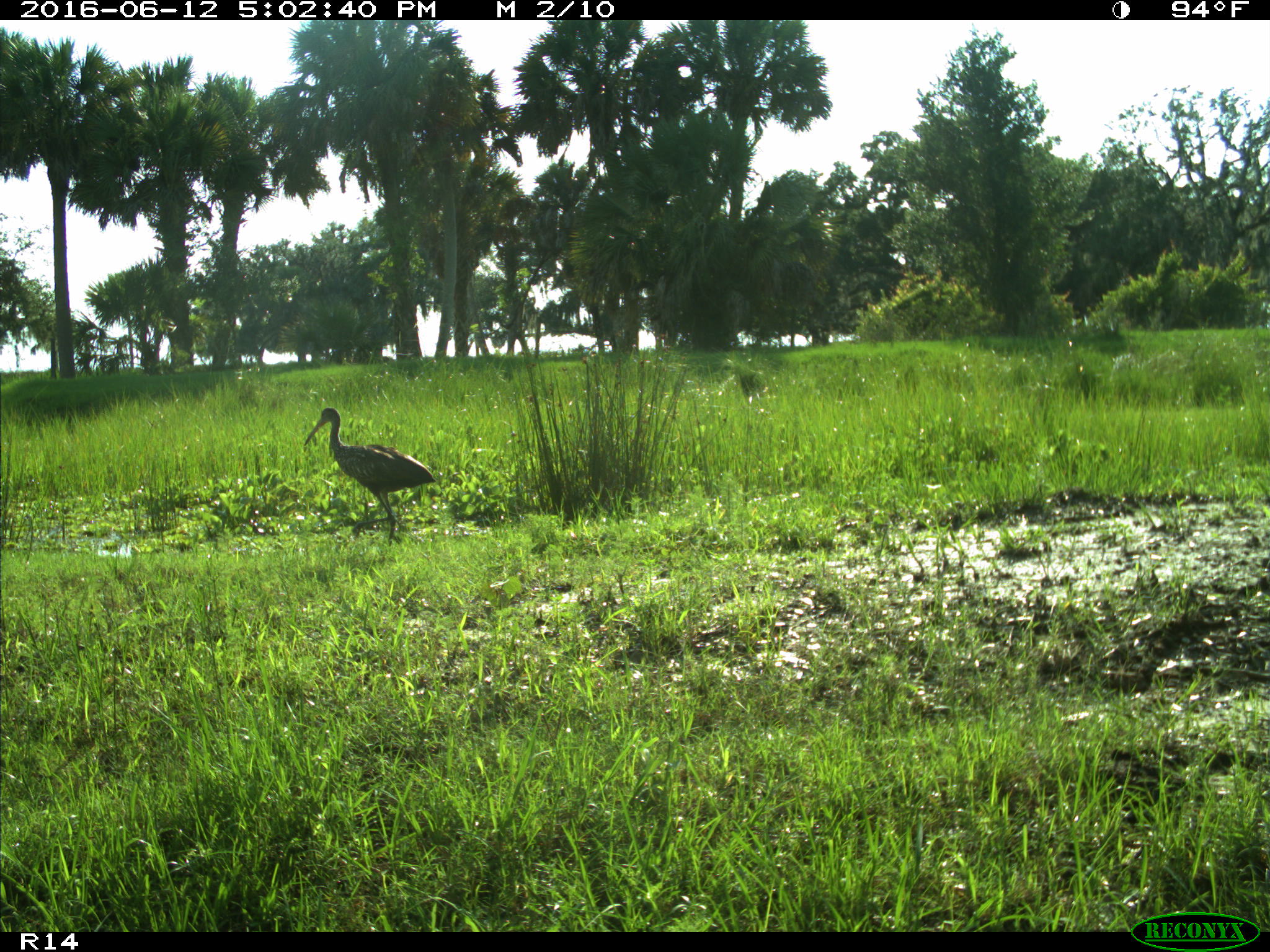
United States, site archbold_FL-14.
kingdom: Animalia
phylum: Chordata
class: Mammalia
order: Carnivora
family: Felidae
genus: Lynx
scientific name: Lynx rufus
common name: bobcat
Lynx rufus (bobcat).